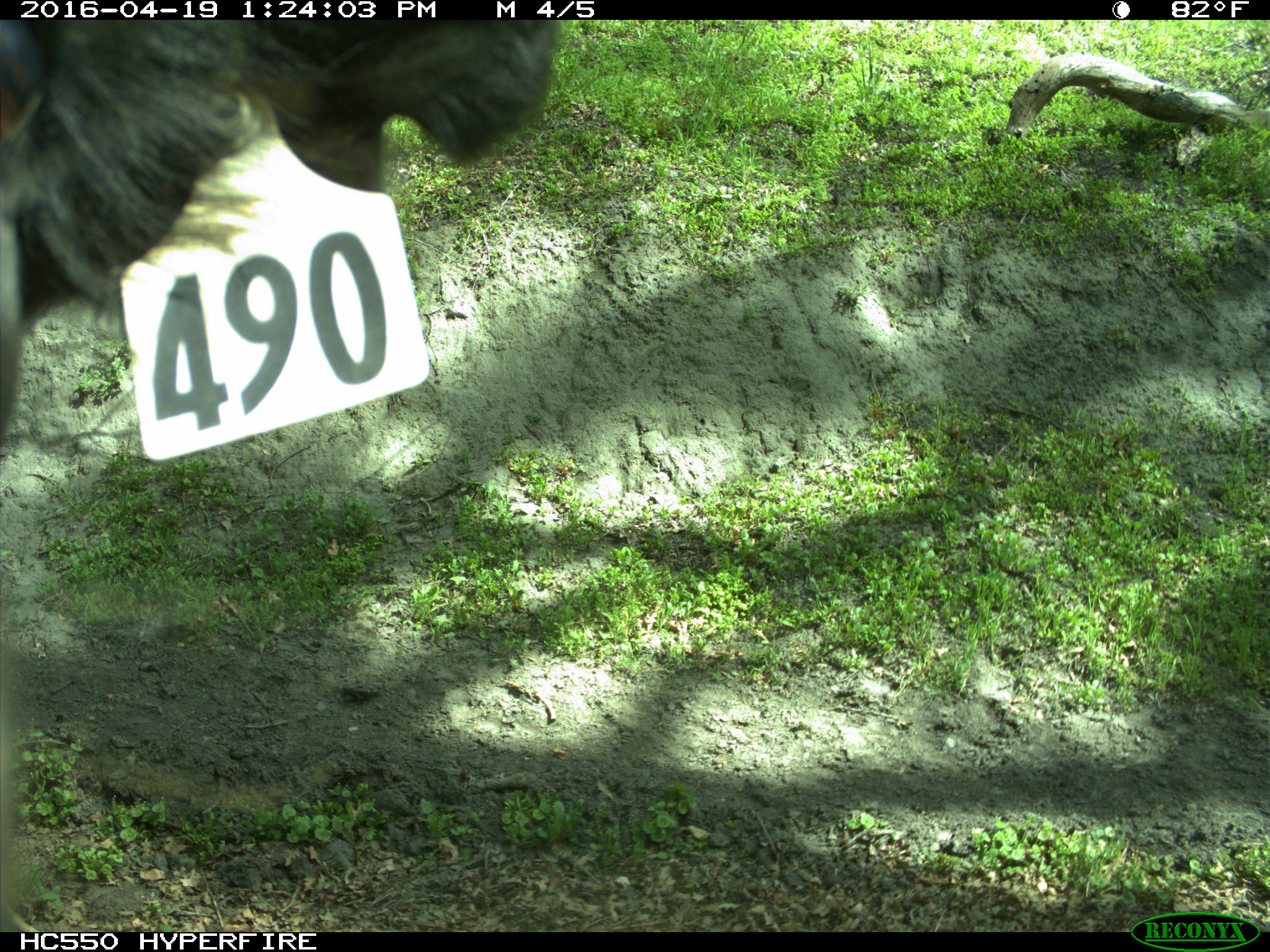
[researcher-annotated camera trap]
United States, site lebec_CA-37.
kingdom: Animalia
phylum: Chordata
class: Mammalia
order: Artiodactyla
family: Bovidae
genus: Bos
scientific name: Bos taurus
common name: domestic cow